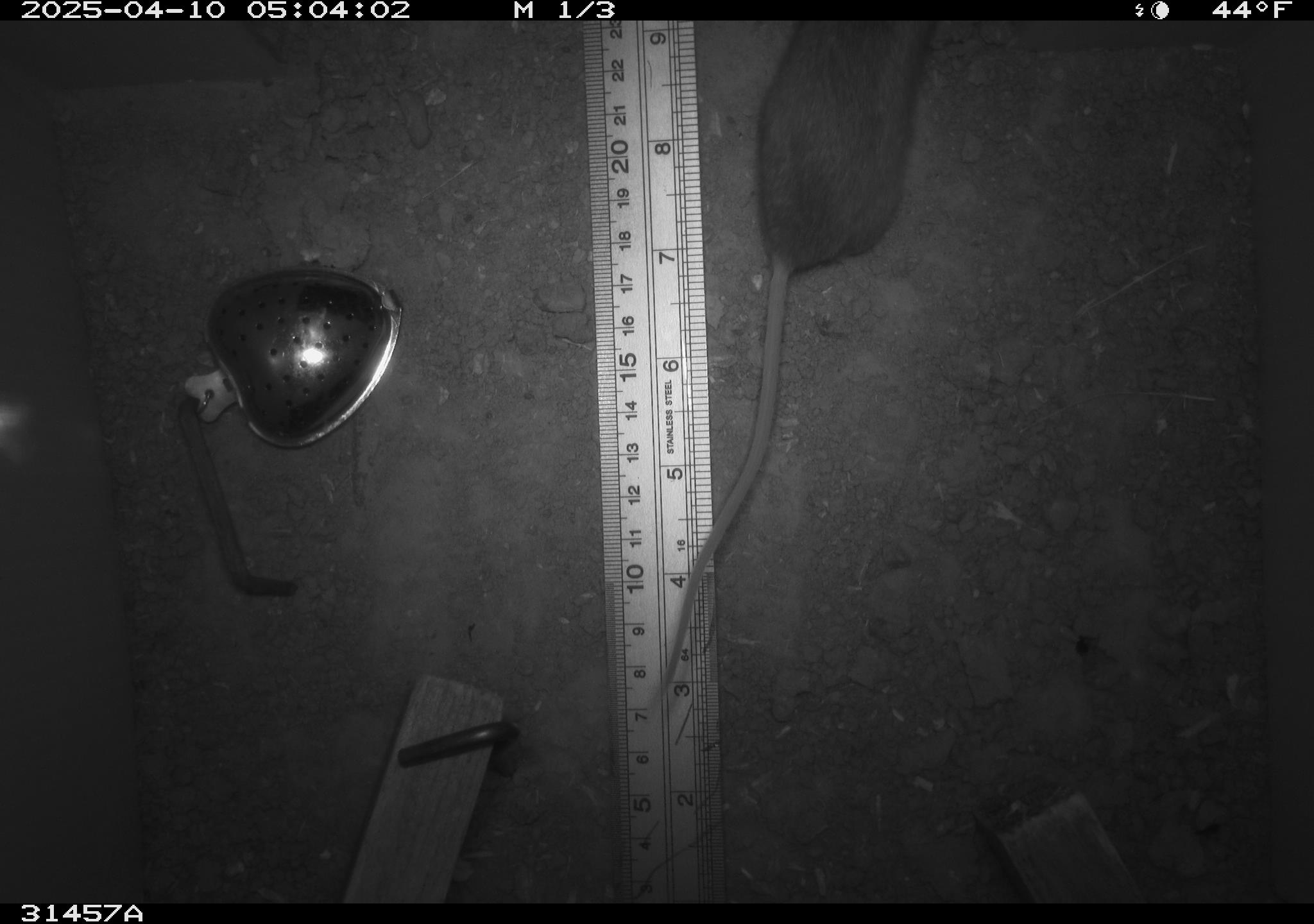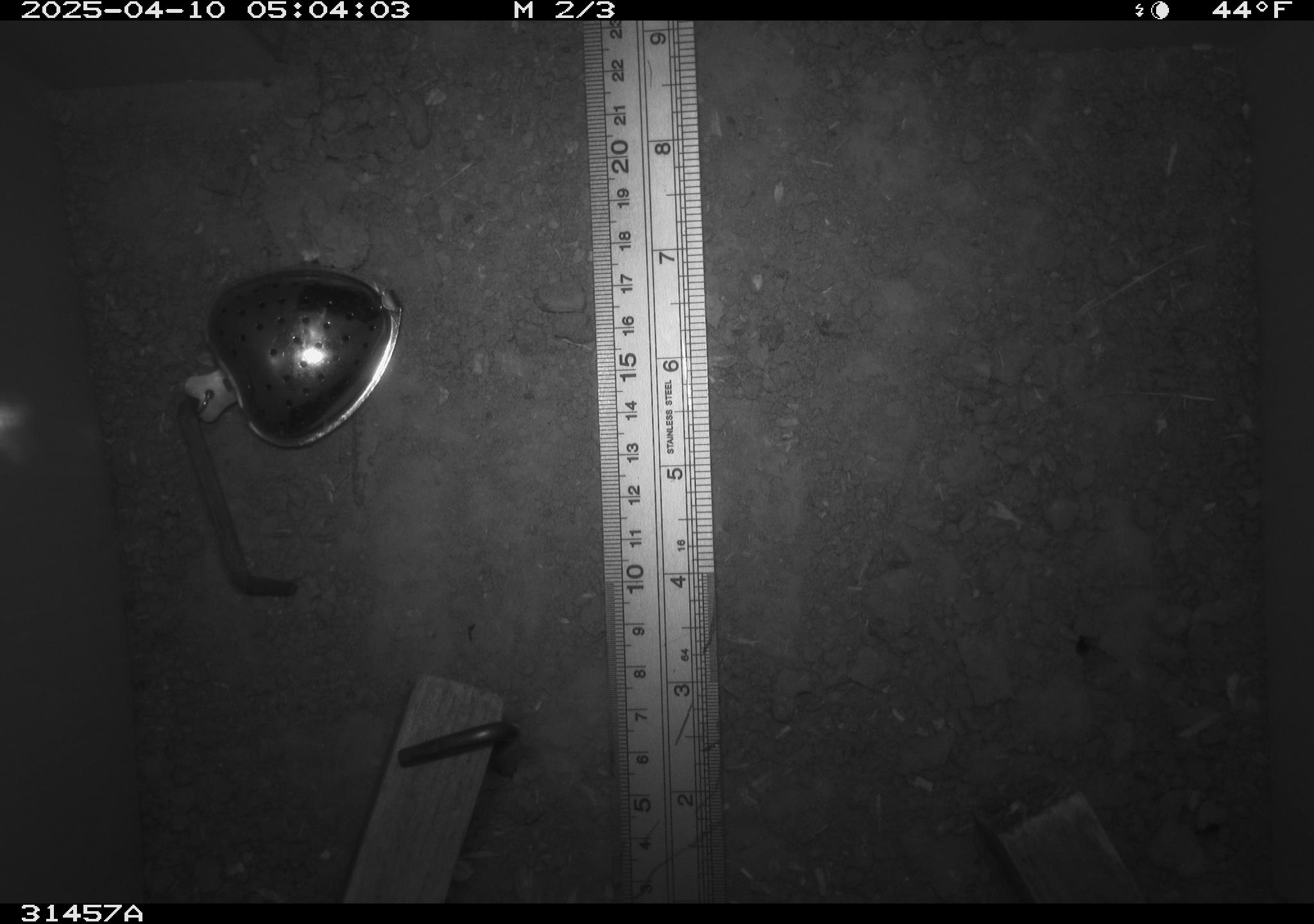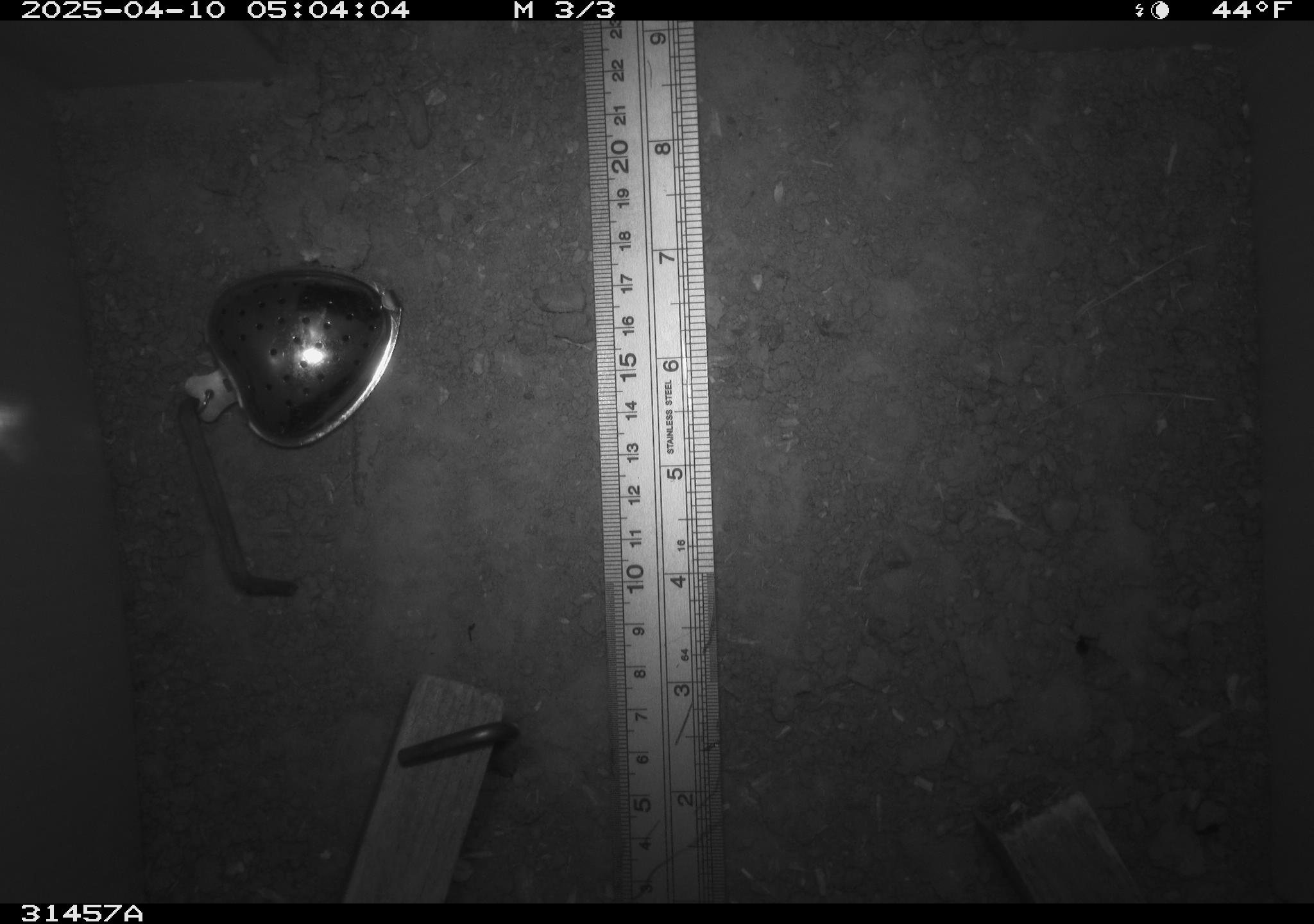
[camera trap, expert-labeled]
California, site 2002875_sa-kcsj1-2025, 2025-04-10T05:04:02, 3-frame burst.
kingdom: Animalia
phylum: Chordata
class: Mammalia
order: Rodentia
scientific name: Rodentia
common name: rodent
Rodent (Rodentia).